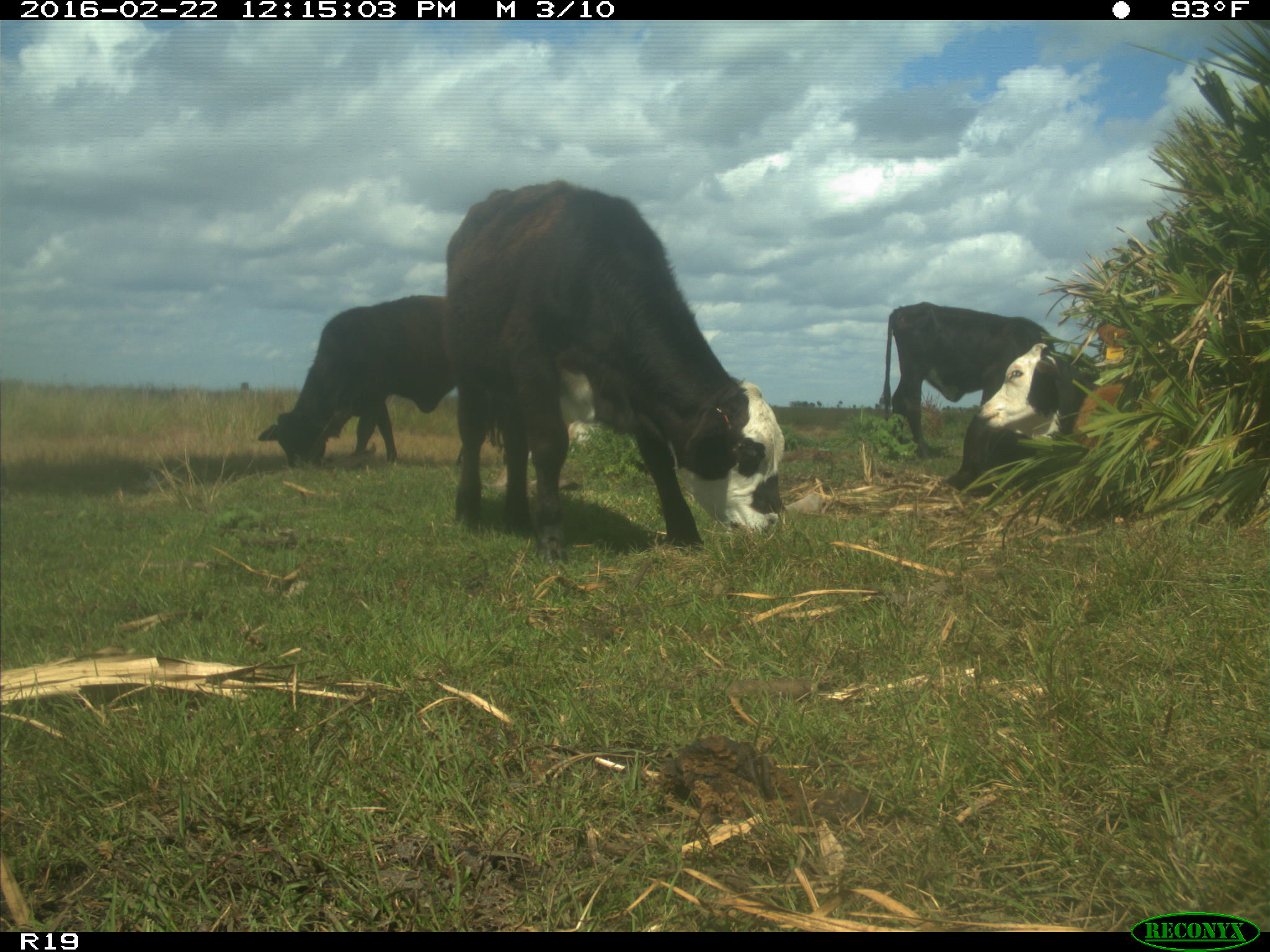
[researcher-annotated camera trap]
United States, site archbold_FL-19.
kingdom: Animalia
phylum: Chordata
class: Mammalia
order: Artiodactyla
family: Bovidae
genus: Bos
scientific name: Bos taurus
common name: domestic cow